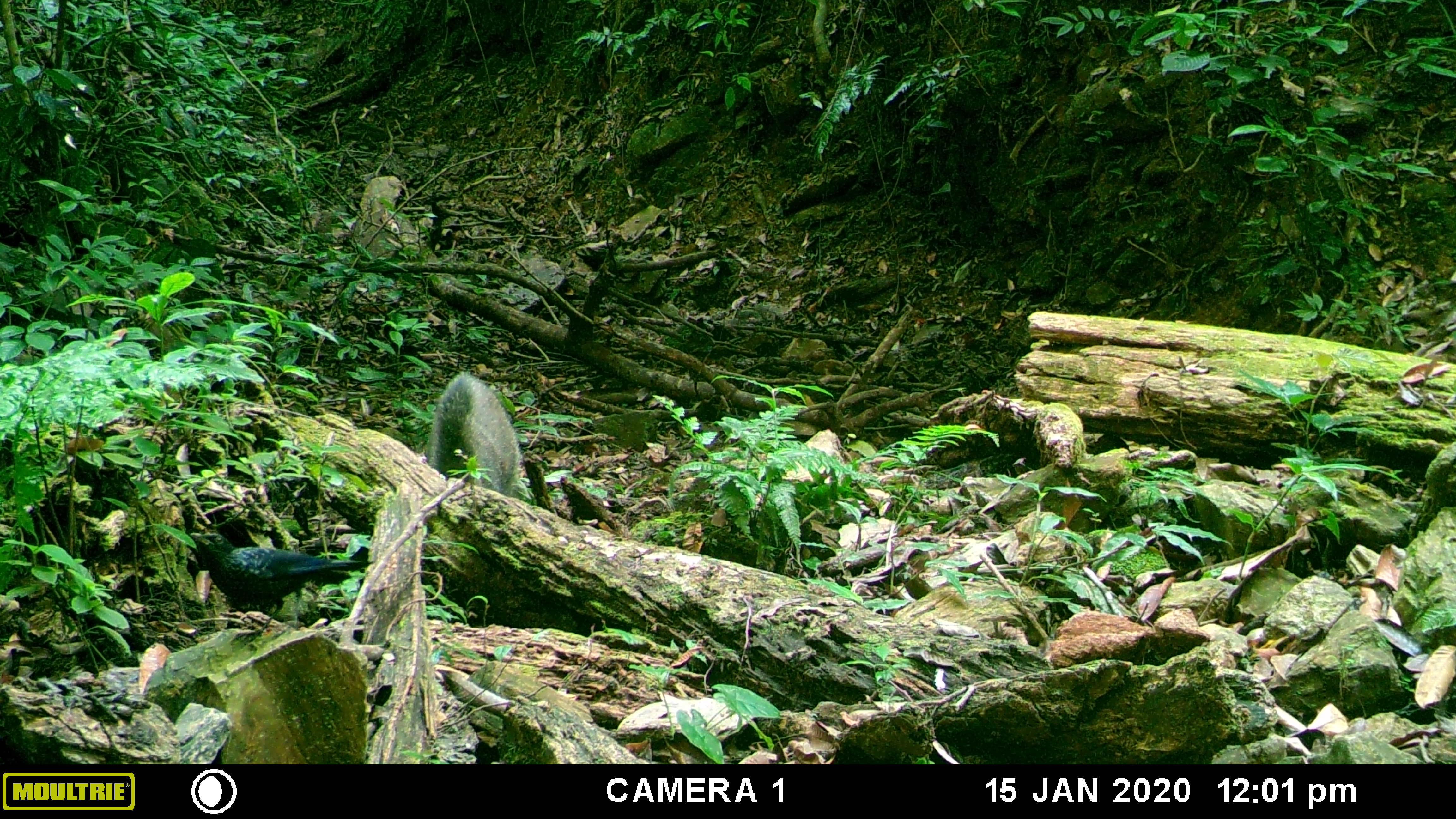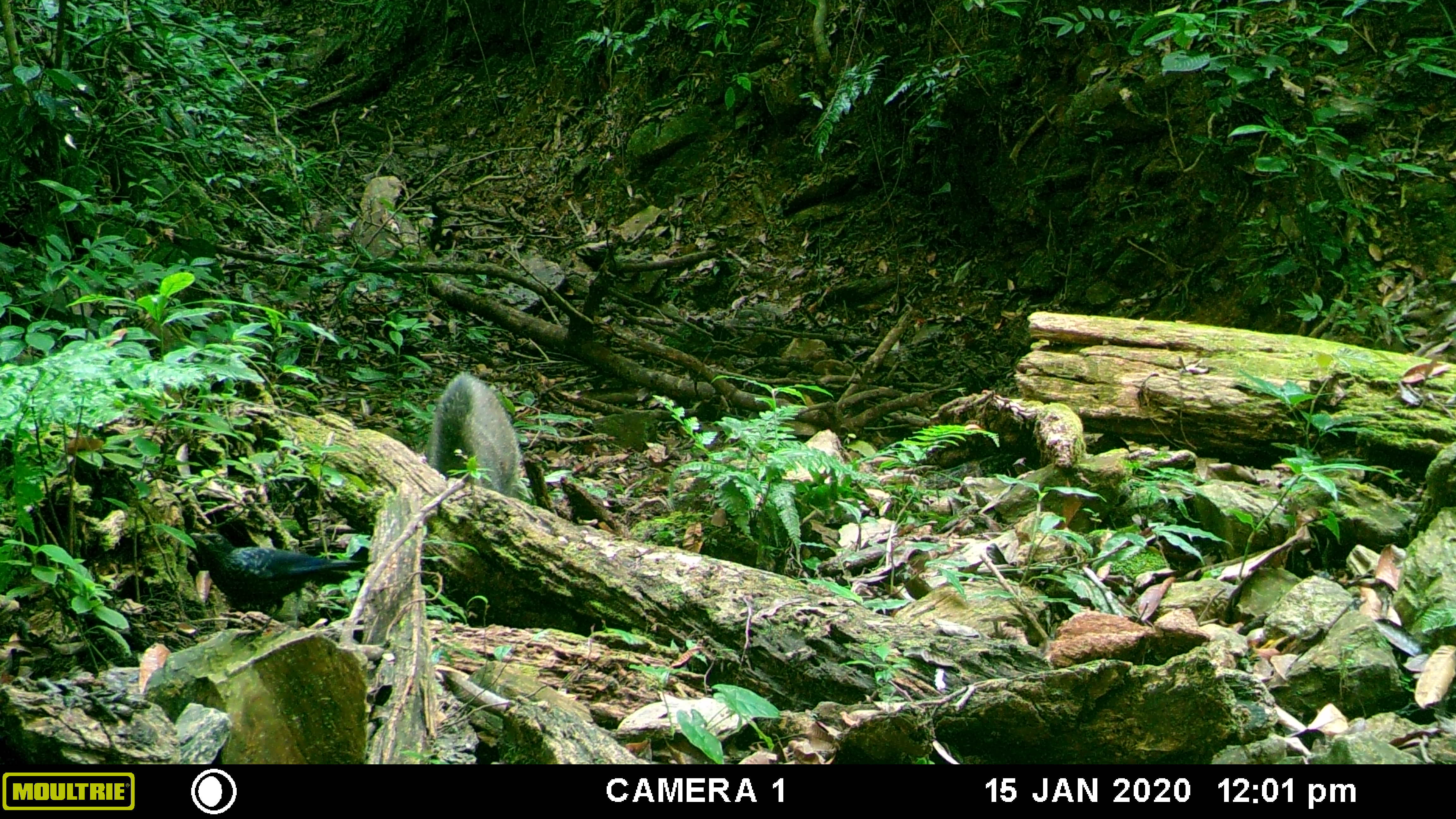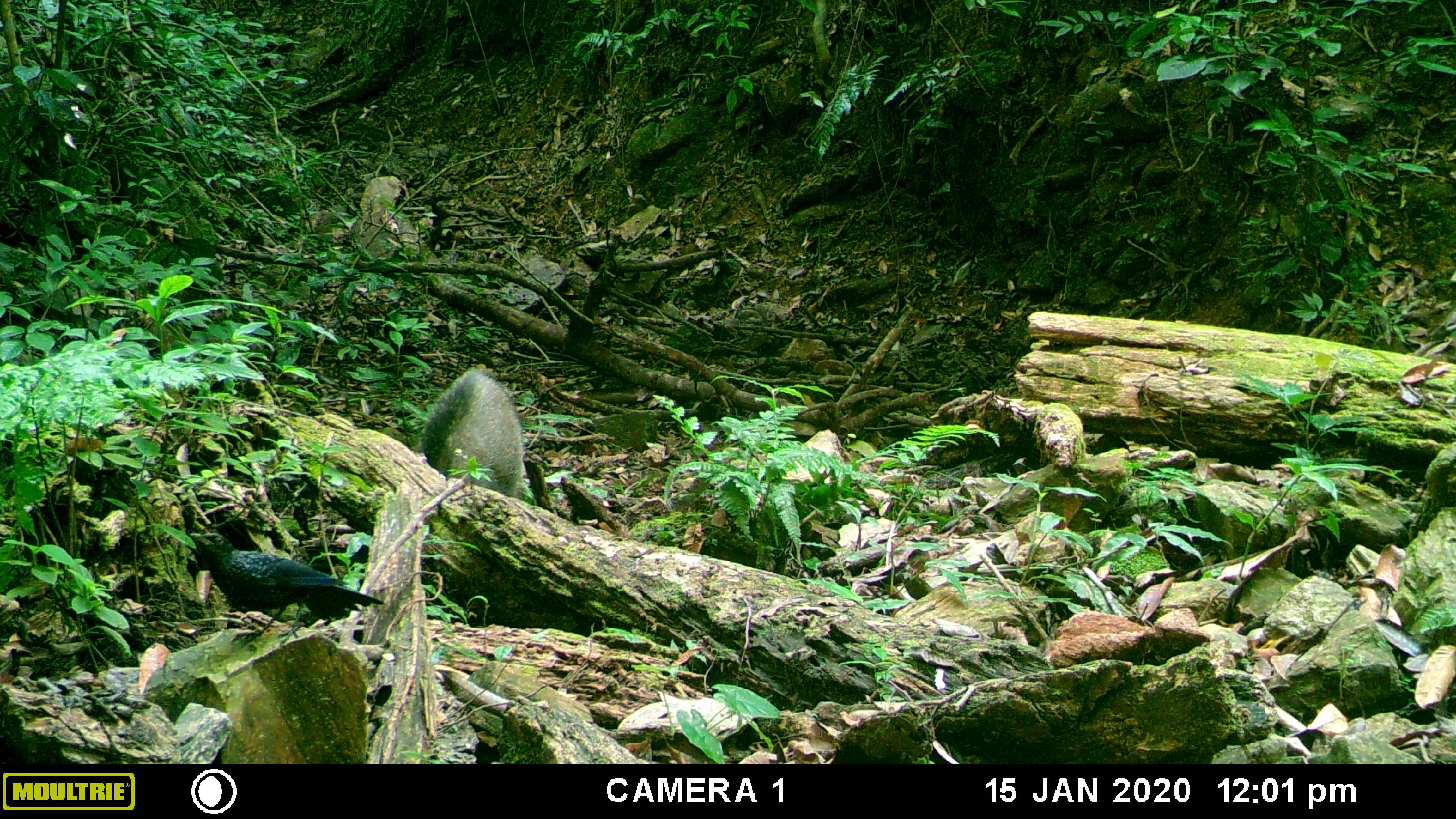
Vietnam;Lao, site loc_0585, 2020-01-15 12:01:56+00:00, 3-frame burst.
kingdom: Animalia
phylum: Chordata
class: Aves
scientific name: Aves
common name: bird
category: unidentified bird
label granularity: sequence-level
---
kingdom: Animalia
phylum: Chordata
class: Mammalia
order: Artiodactyla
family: Suidae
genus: Sus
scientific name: Sus scrofa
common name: eurasian wild pig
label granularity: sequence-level